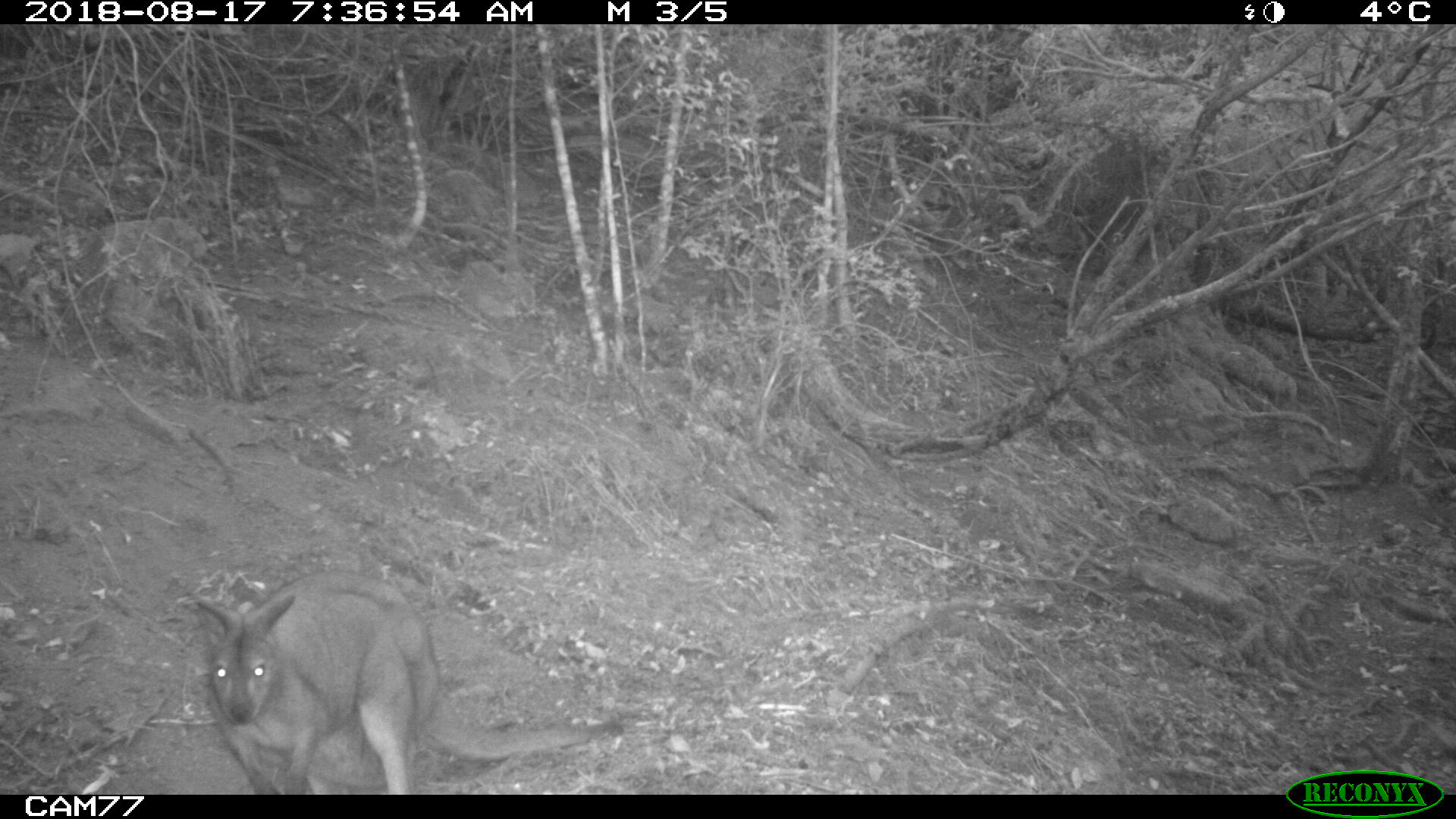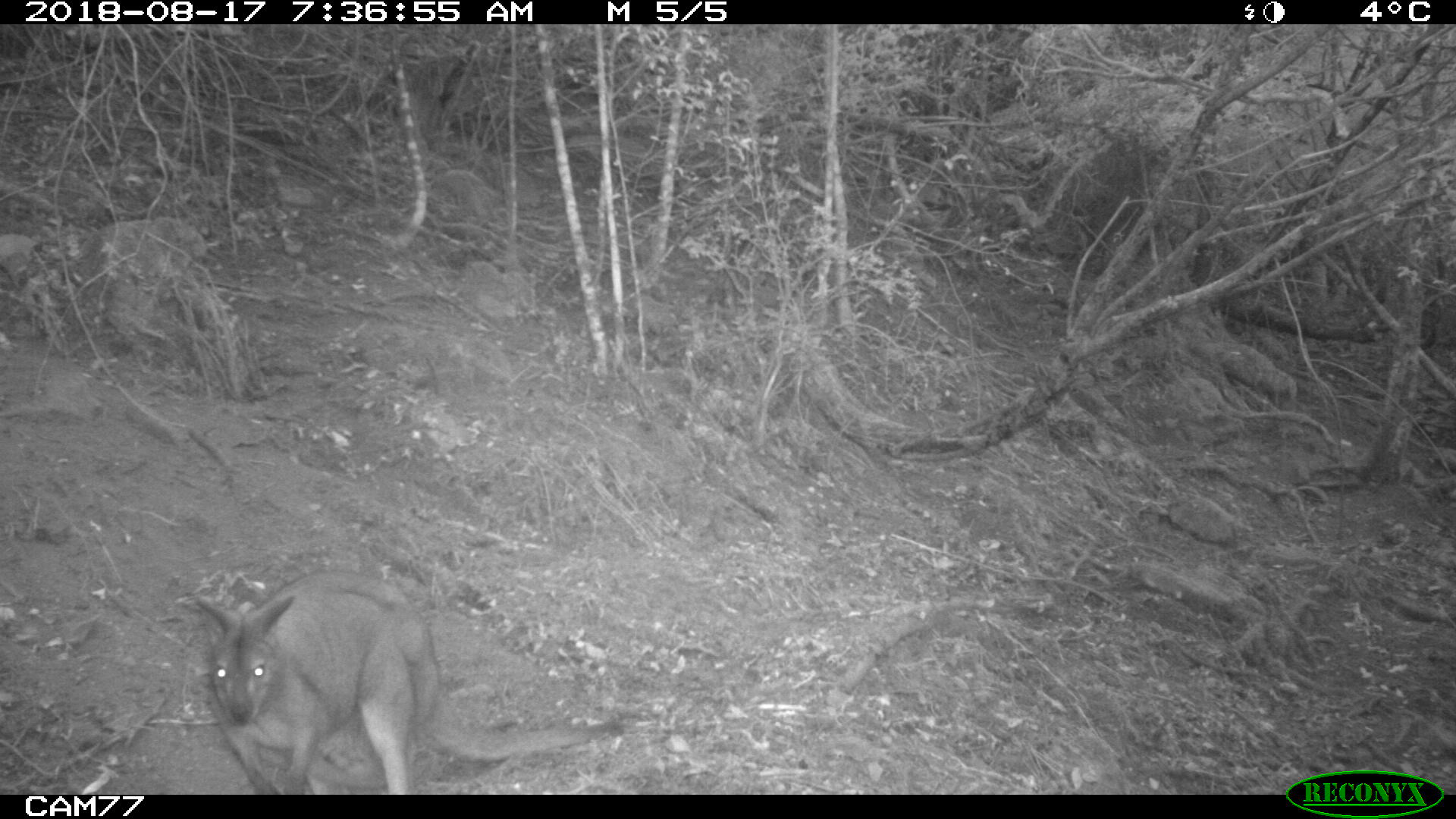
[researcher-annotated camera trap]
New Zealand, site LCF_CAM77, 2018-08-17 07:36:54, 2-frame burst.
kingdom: Animalia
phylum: Chordata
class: Mammalia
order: Diprotodontia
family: Macropodidae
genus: Notamacropus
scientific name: Notamacropus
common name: wallaby